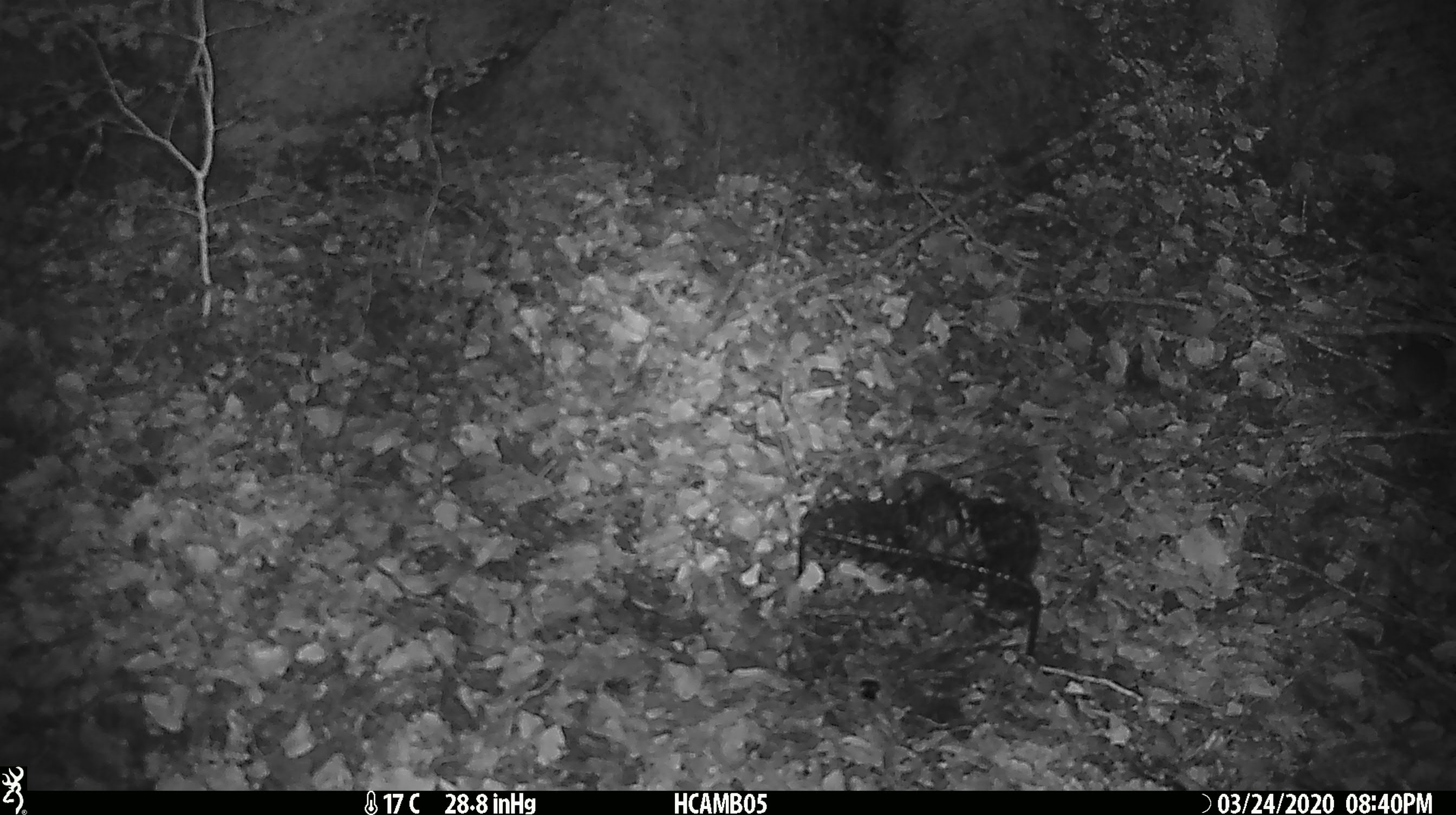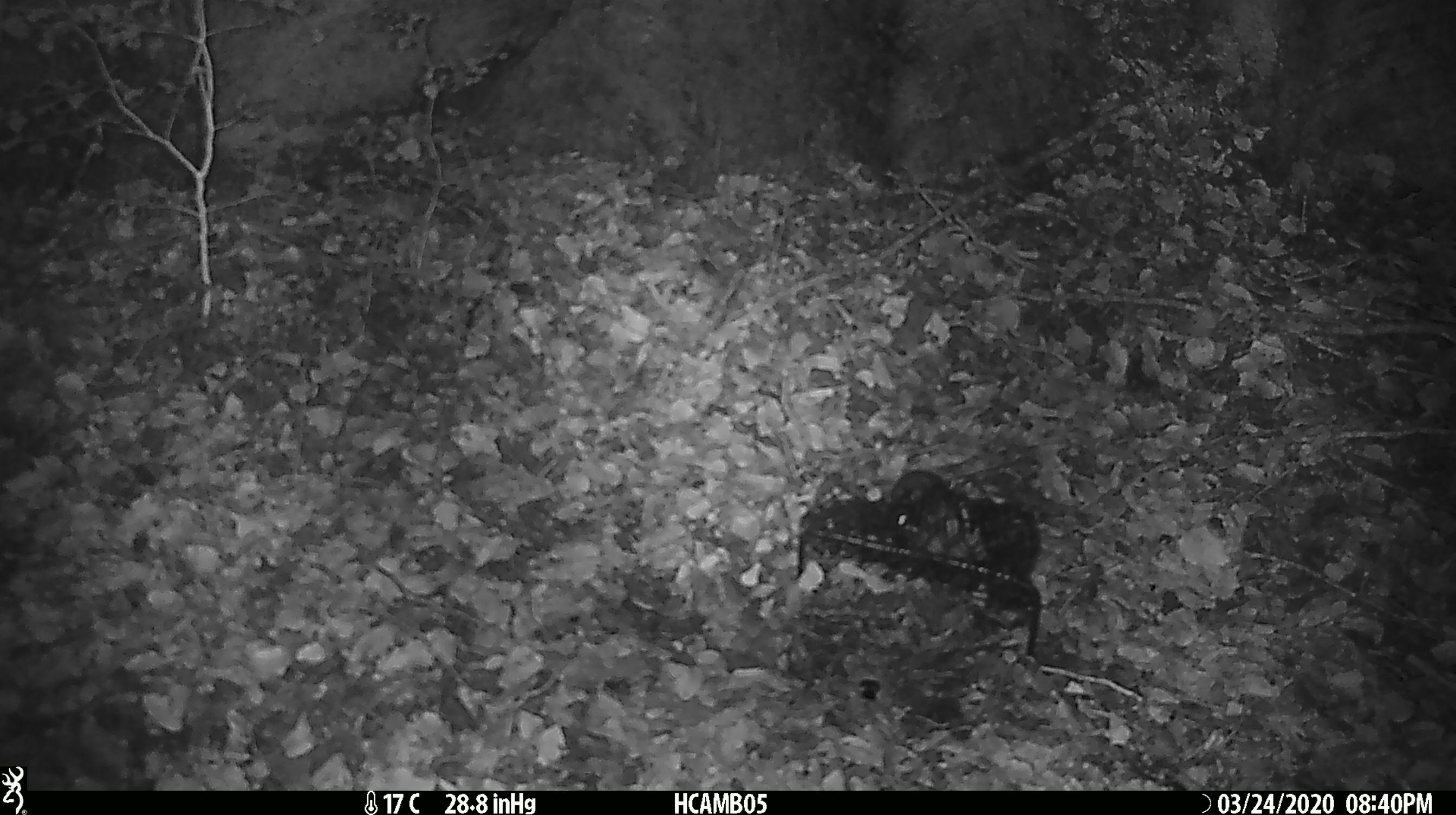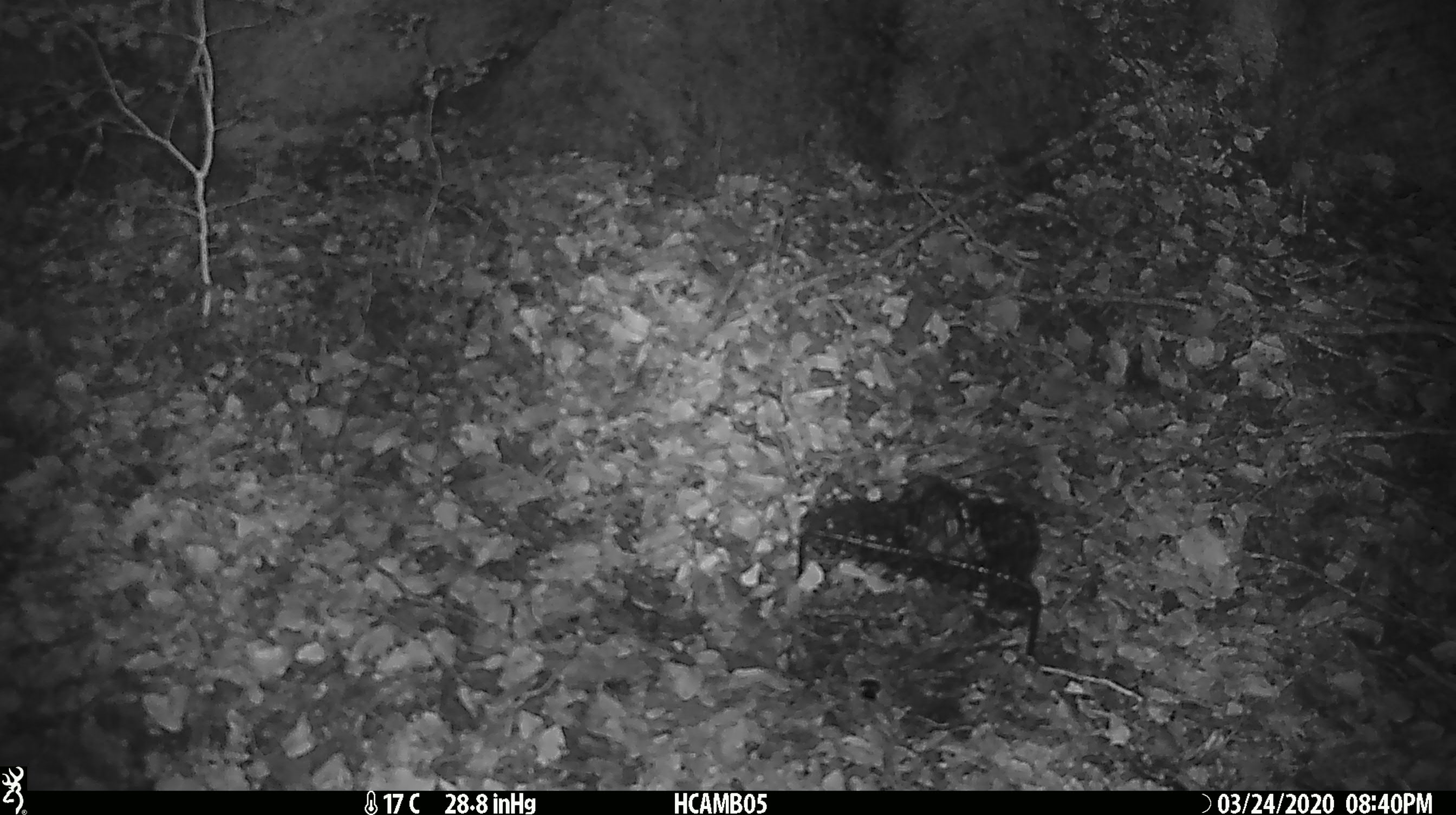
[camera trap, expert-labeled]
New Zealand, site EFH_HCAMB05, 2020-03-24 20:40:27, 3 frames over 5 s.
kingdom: Animalia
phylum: Chordata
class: Mammalia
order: Rodentia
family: Muridae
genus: Mus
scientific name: Mus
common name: mouse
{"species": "mouse (Mus)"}